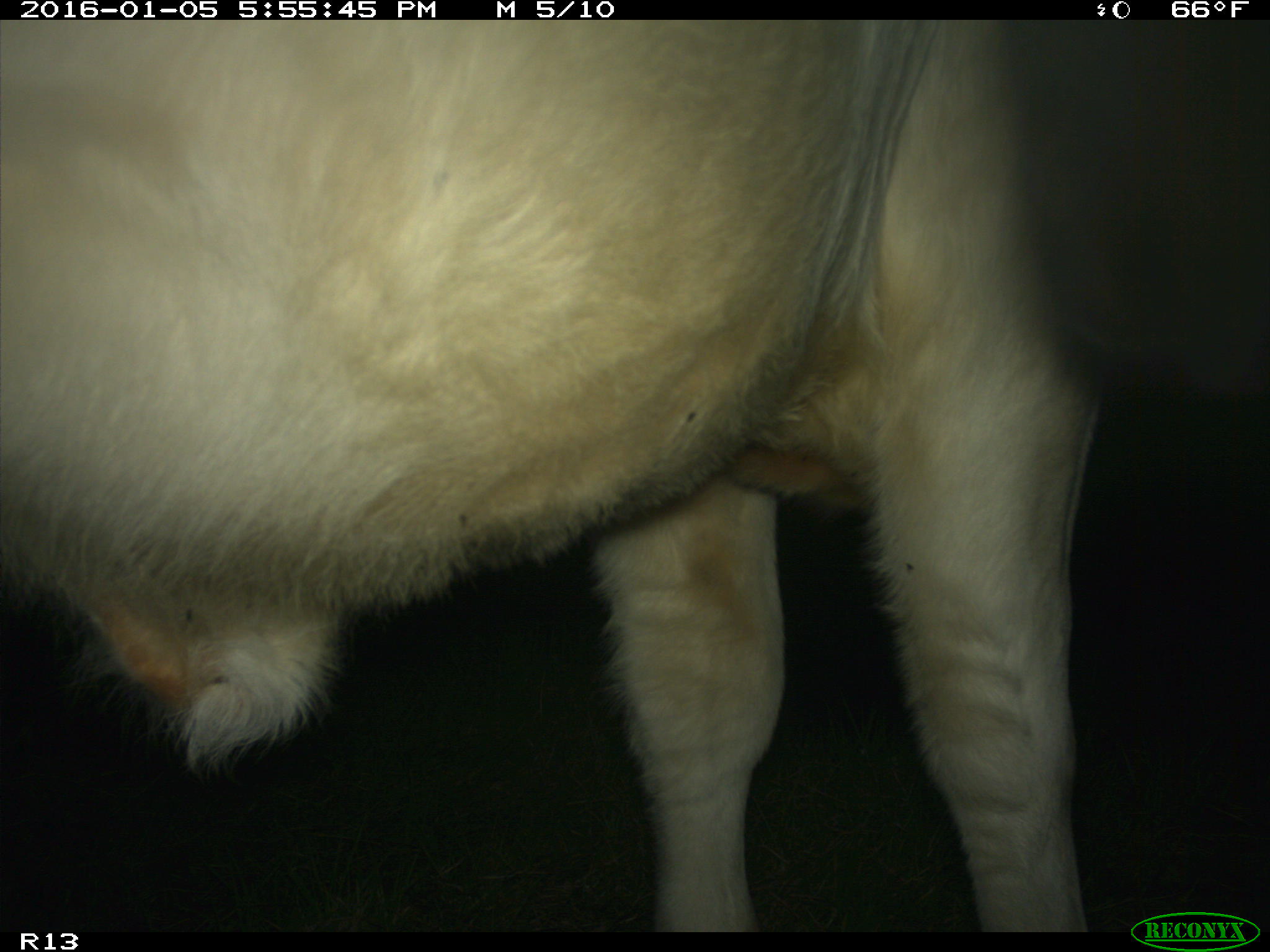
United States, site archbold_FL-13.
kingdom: Animalia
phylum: Chordata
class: Mammalia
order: Artiodactyla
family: Bovidae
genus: Bos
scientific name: Bos taurus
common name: domestic cow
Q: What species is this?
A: Bos taurus (domestic cow).